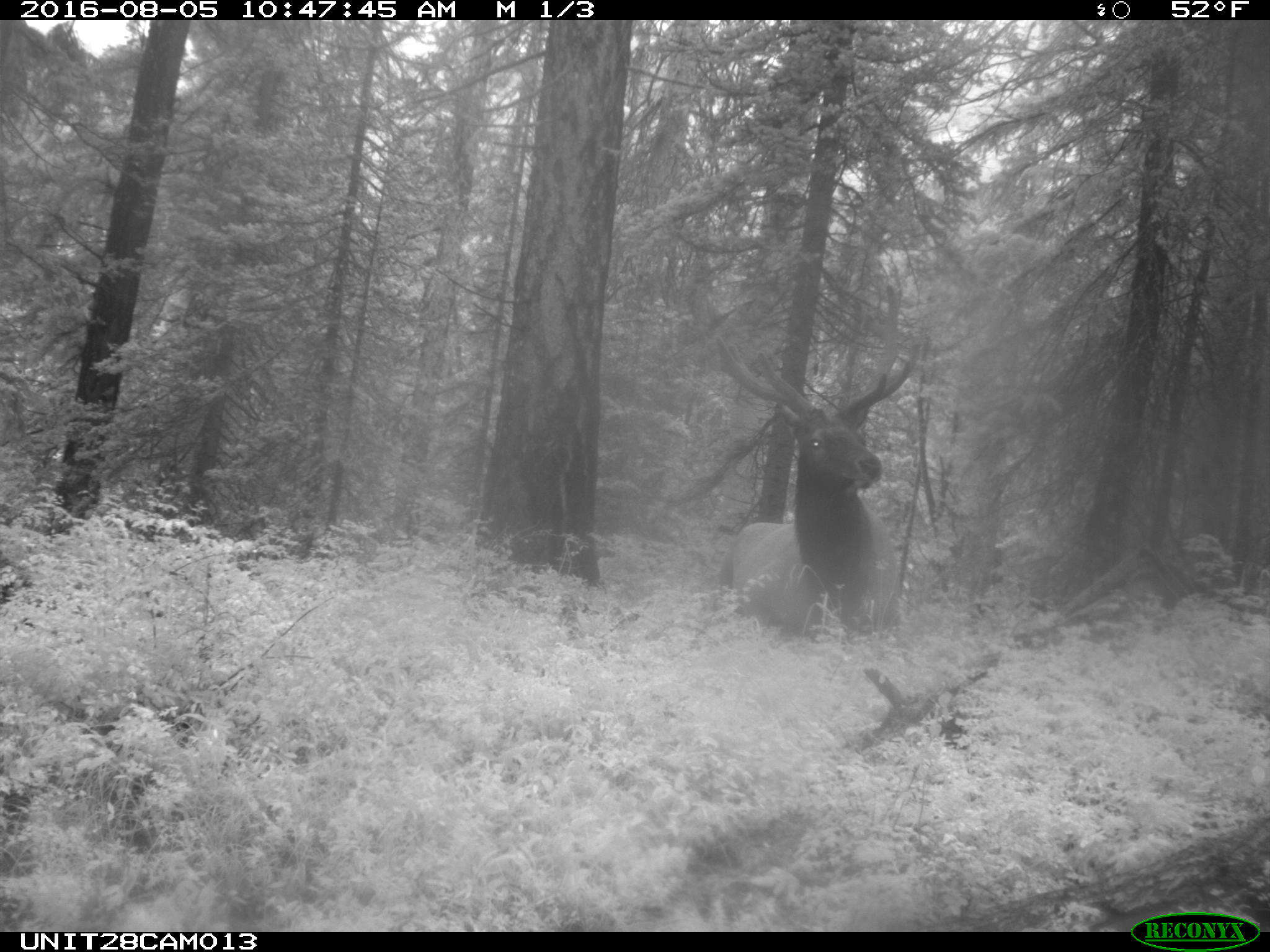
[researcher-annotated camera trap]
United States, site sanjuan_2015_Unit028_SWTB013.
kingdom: Animalia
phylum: Chordata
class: Mammalia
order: Artiodactyla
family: Cervidae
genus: Cervus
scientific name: Cervus elaphus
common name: red deer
Cervus elaphus (red deer).